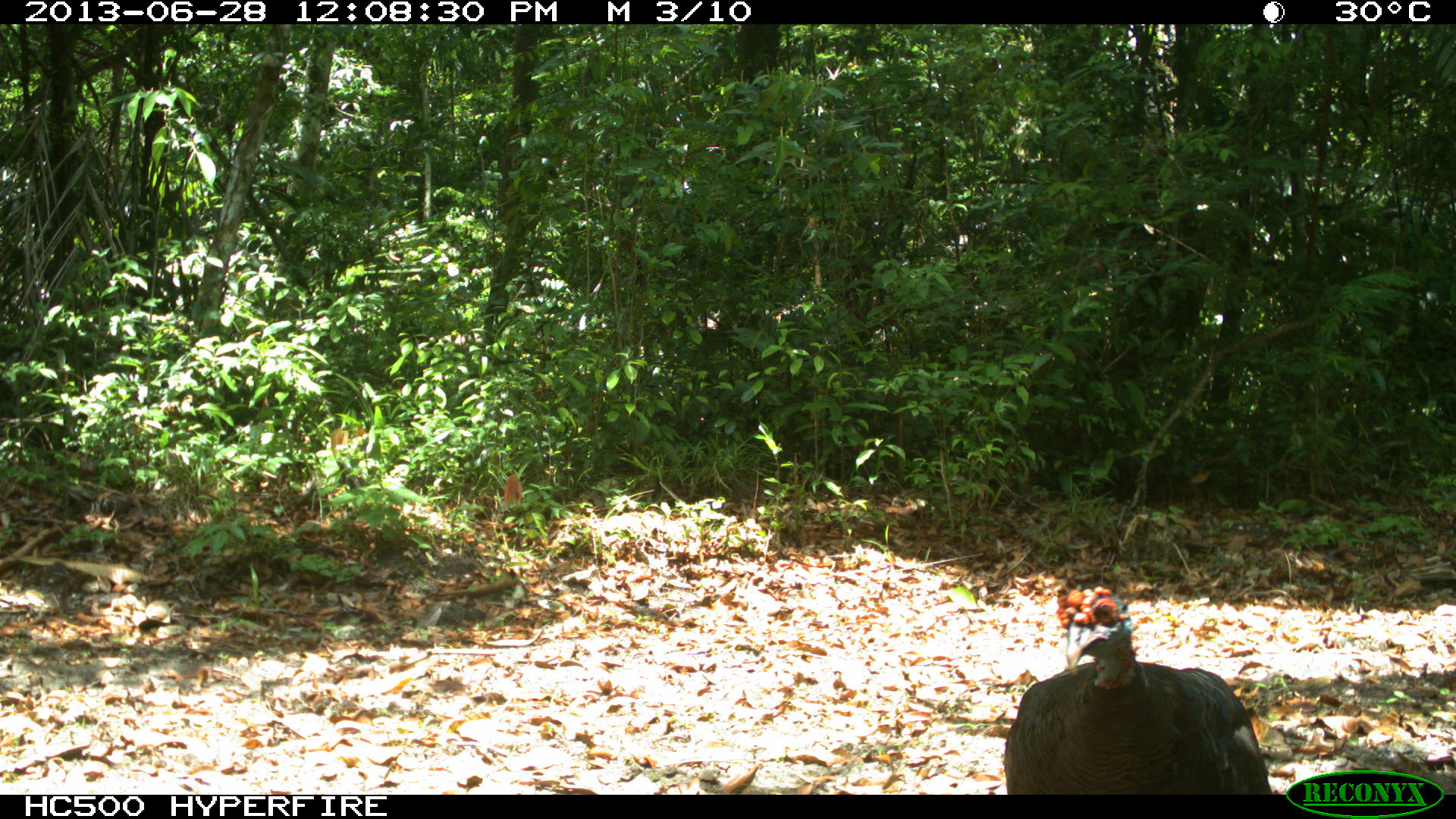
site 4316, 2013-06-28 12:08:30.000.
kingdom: Animalia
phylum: Chordata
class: Aves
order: Galliformes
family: Phasianidae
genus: Meleagris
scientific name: Meleagris ocellata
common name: ocellated turkey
Meleagris ocellata (ocellated turkey), count 1, sex male.